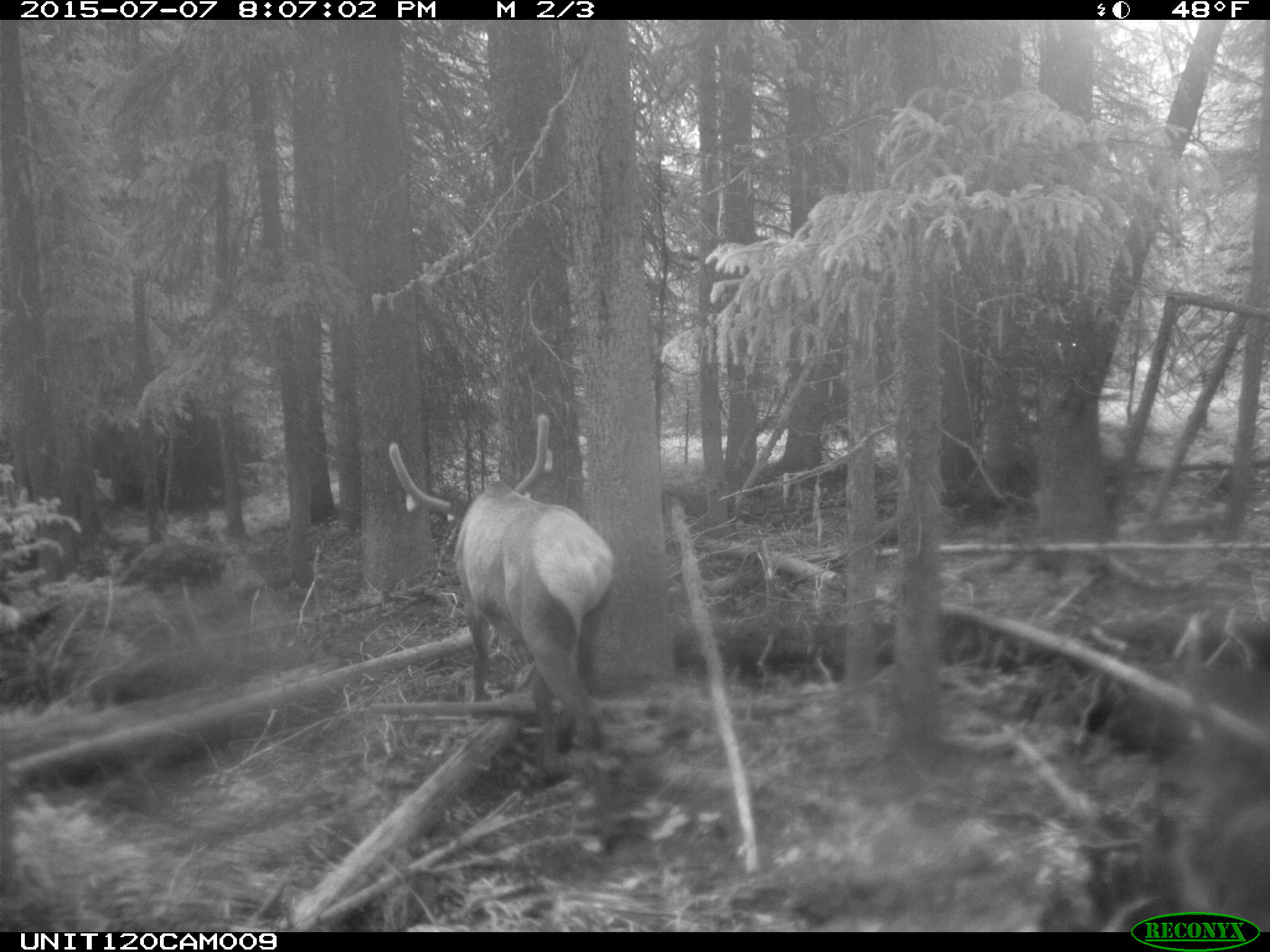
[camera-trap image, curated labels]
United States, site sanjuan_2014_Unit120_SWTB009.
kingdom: Animalia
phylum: Chordata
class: Mammalia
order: Artiodactyla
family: Cervidae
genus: Cervus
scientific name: Cervus elaphus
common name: red deer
Cervus elaphus (red deer).